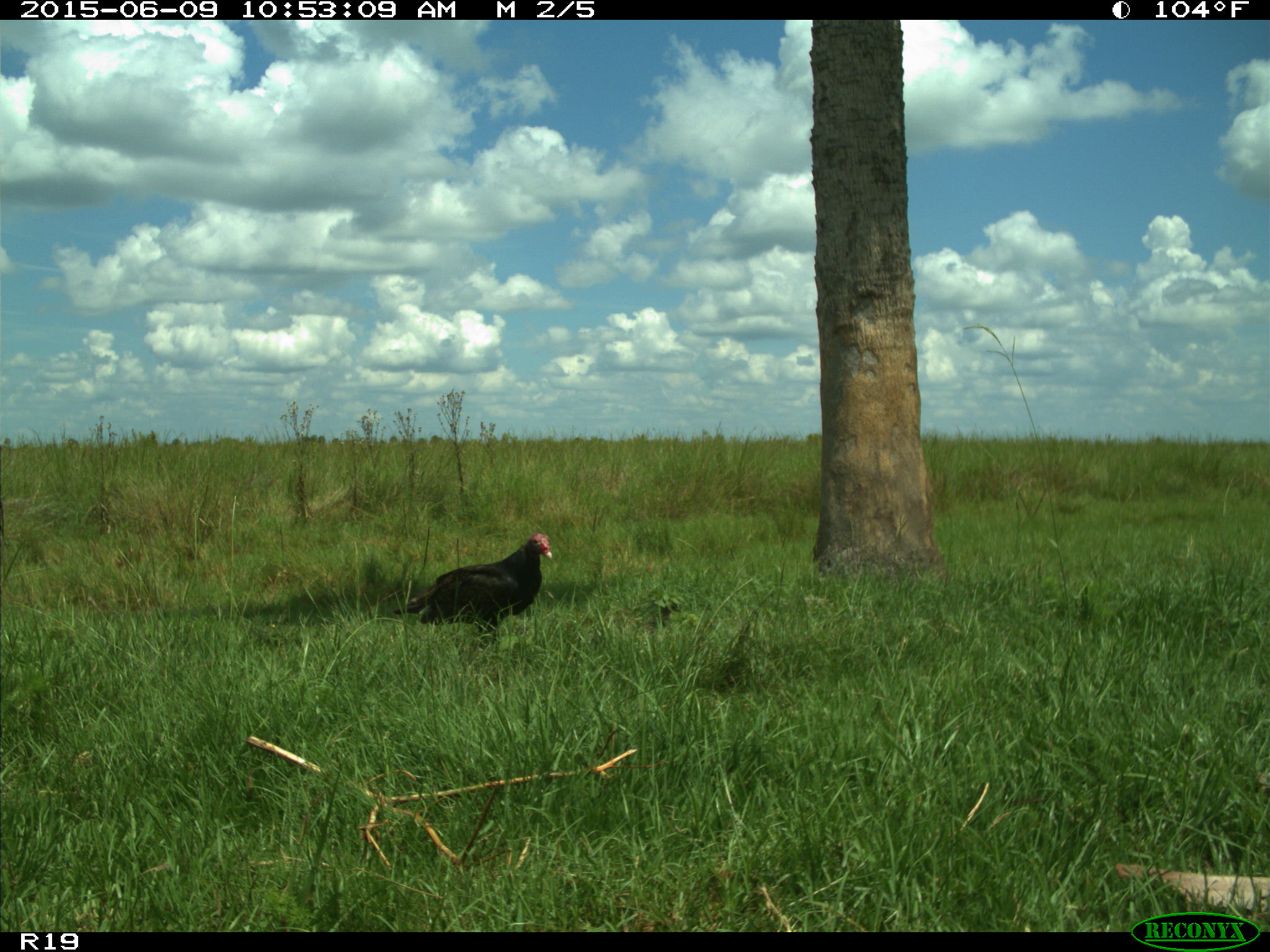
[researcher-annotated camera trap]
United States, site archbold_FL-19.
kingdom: Animalia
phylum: Chordata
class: Aves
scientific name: Aves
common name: birds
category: unidentified bird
Unidentified bird (birds) (Aves).